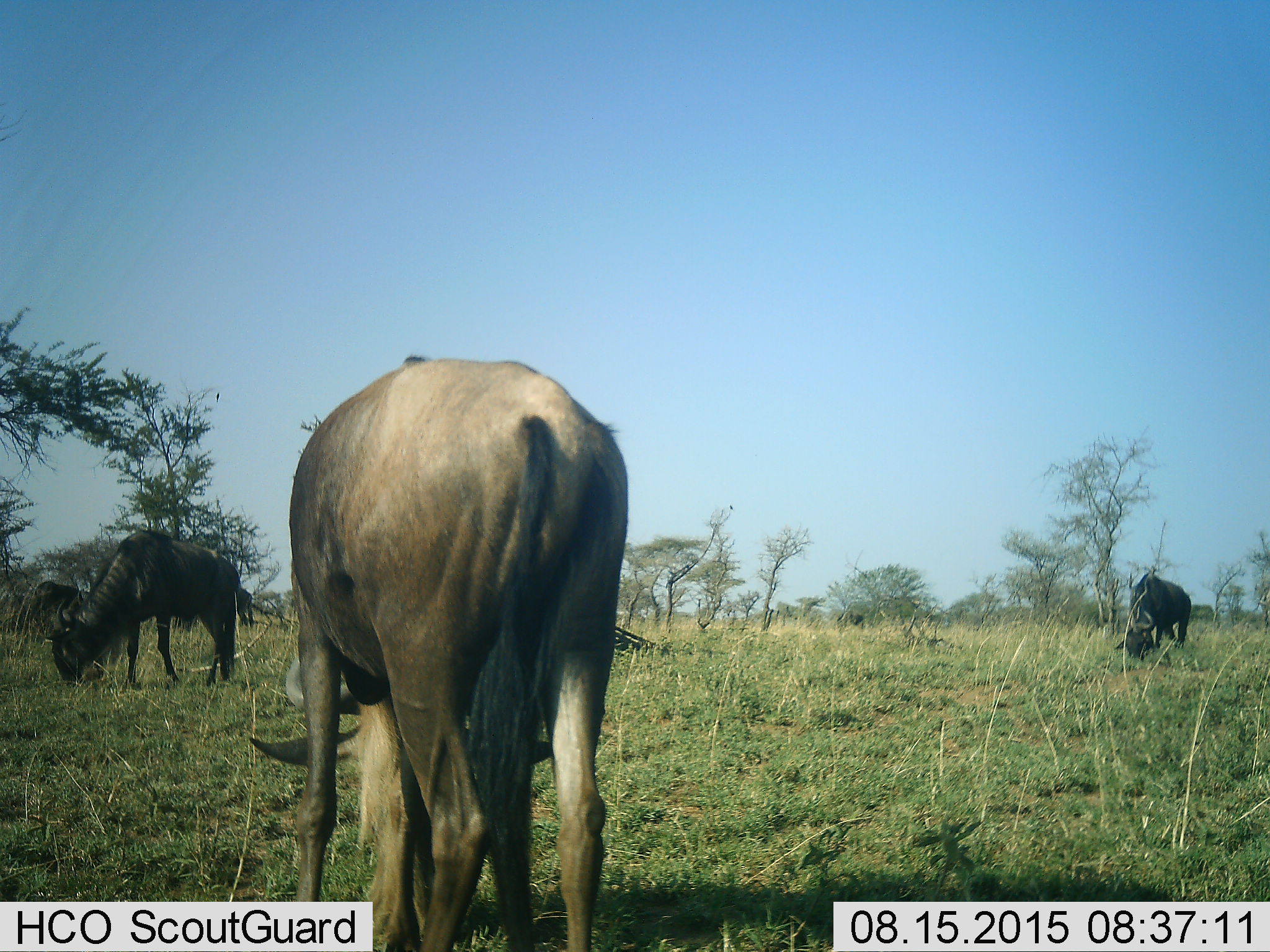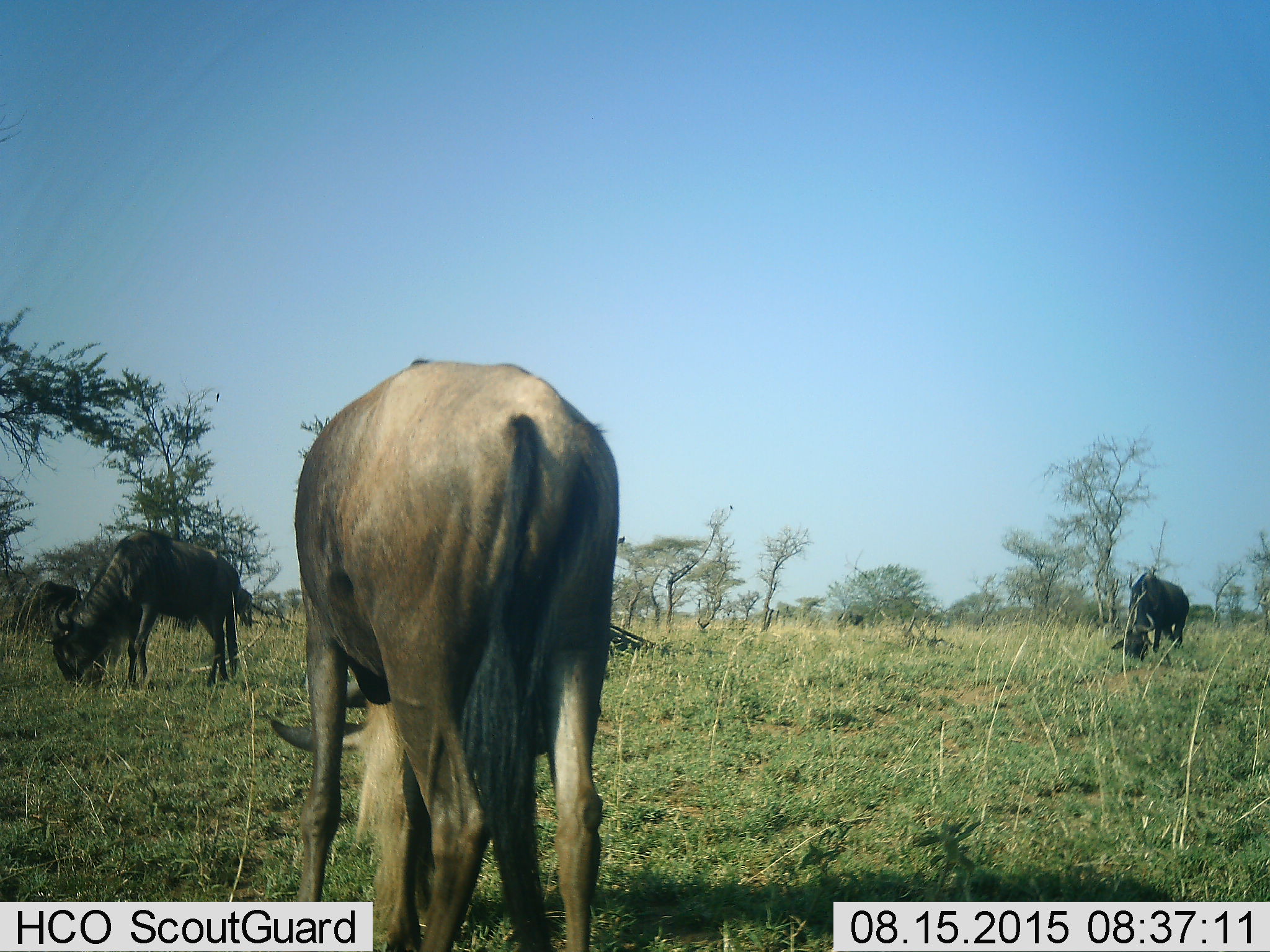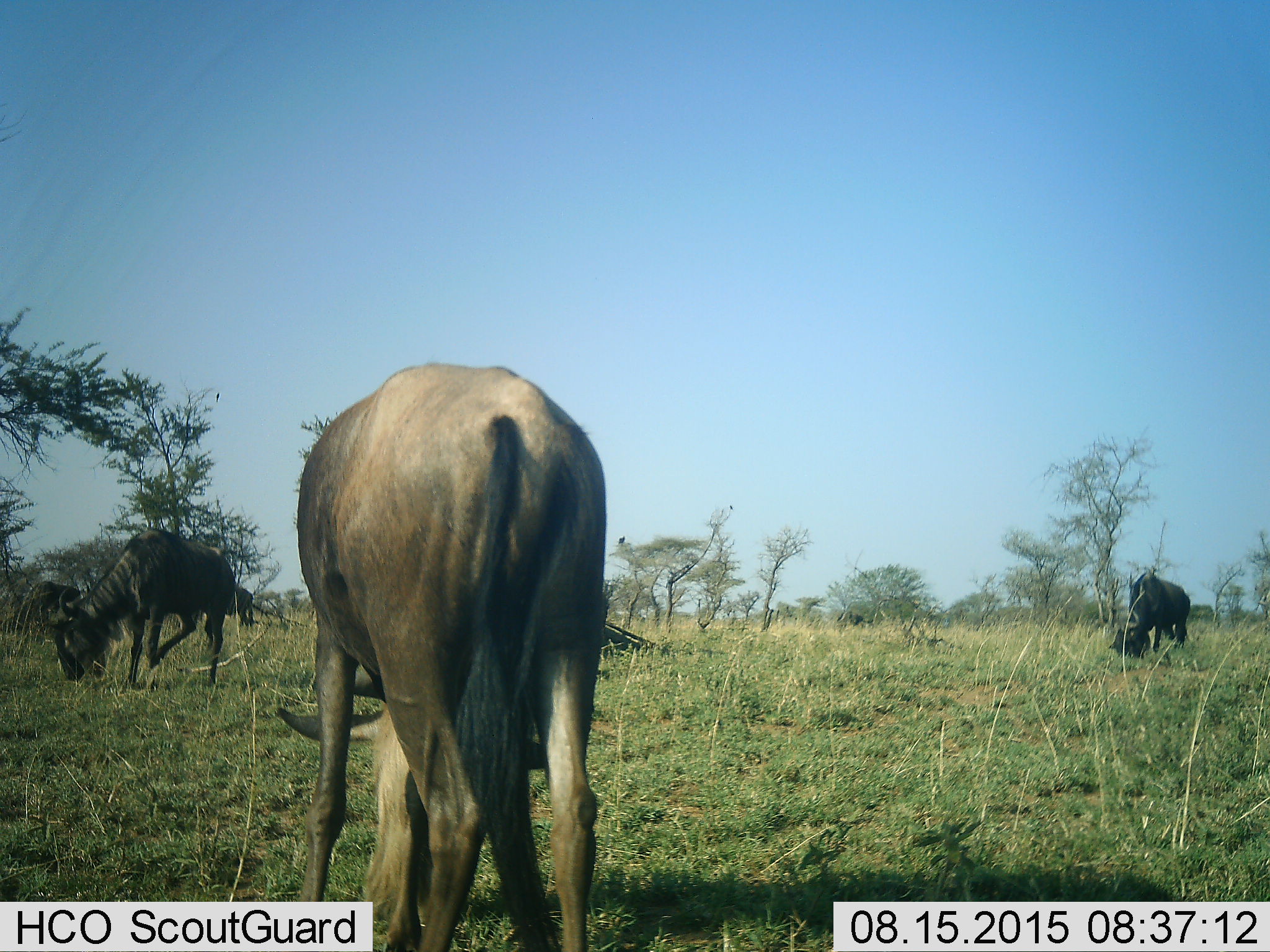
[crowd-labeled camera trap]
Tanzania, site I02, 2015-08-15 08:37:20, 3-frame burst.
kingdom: Animalia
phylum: Chordata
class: Mammalia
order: Artiodactyla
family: Bovidae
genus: Connochaetes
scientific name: Connochaetes taurinus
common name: blue wildebeest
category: wildebeest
Wildebeest (blue wildebeest) (Connochaetes taurinus), count 5. Behavior (volunteer vote fractions): standing 10%, resting 0%, moving 10%, interacting 0%. Young present (vote fraction): 0%. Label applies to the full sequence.